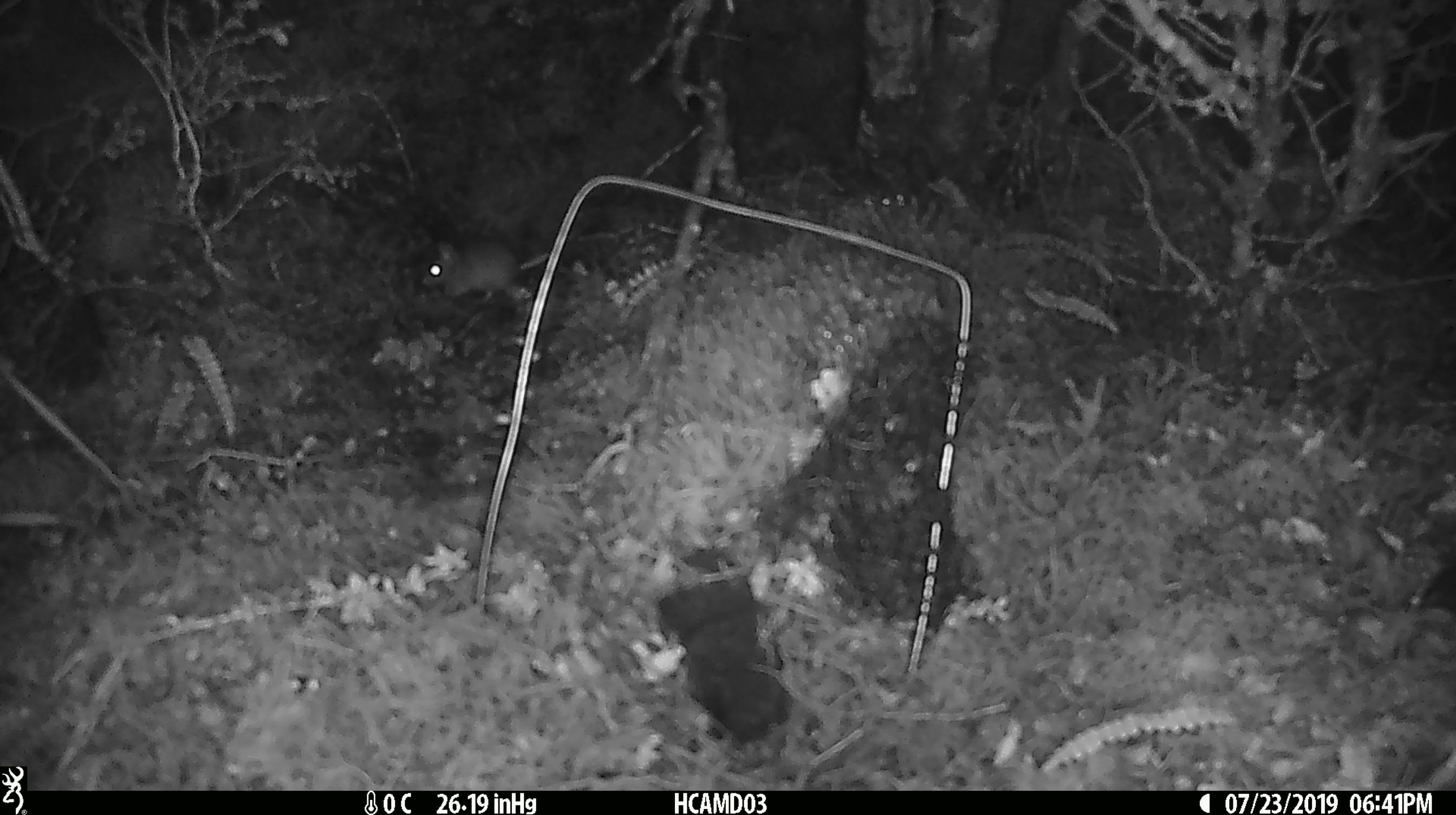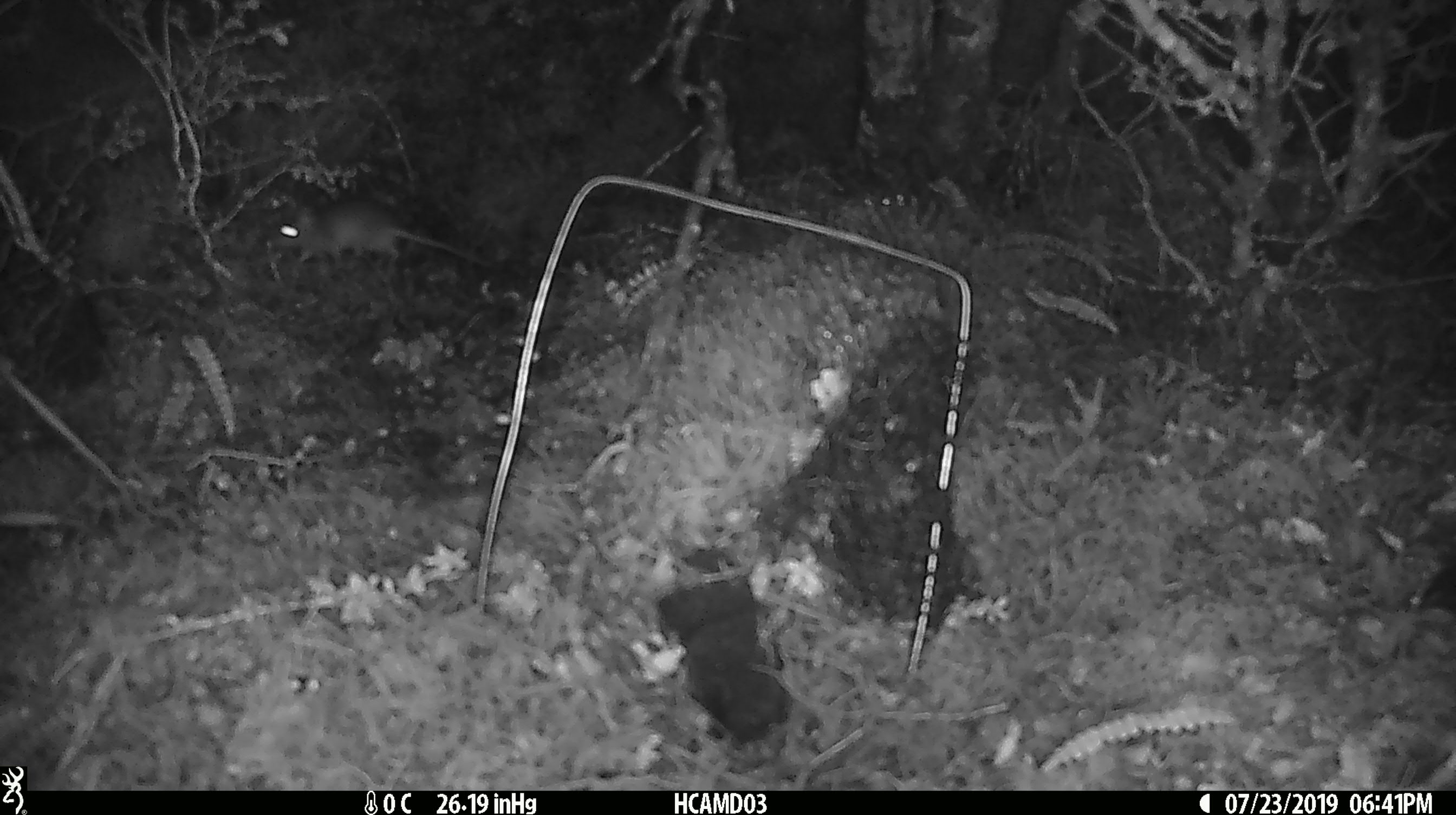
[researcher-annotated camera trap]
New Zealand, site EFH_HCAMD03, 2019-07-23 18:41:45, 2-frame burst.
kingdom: Animalia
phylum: Chordata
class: Mammalia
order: Rodentia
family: Muridae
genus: Mus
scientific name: Mus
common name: mouse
Mouse (Mus).